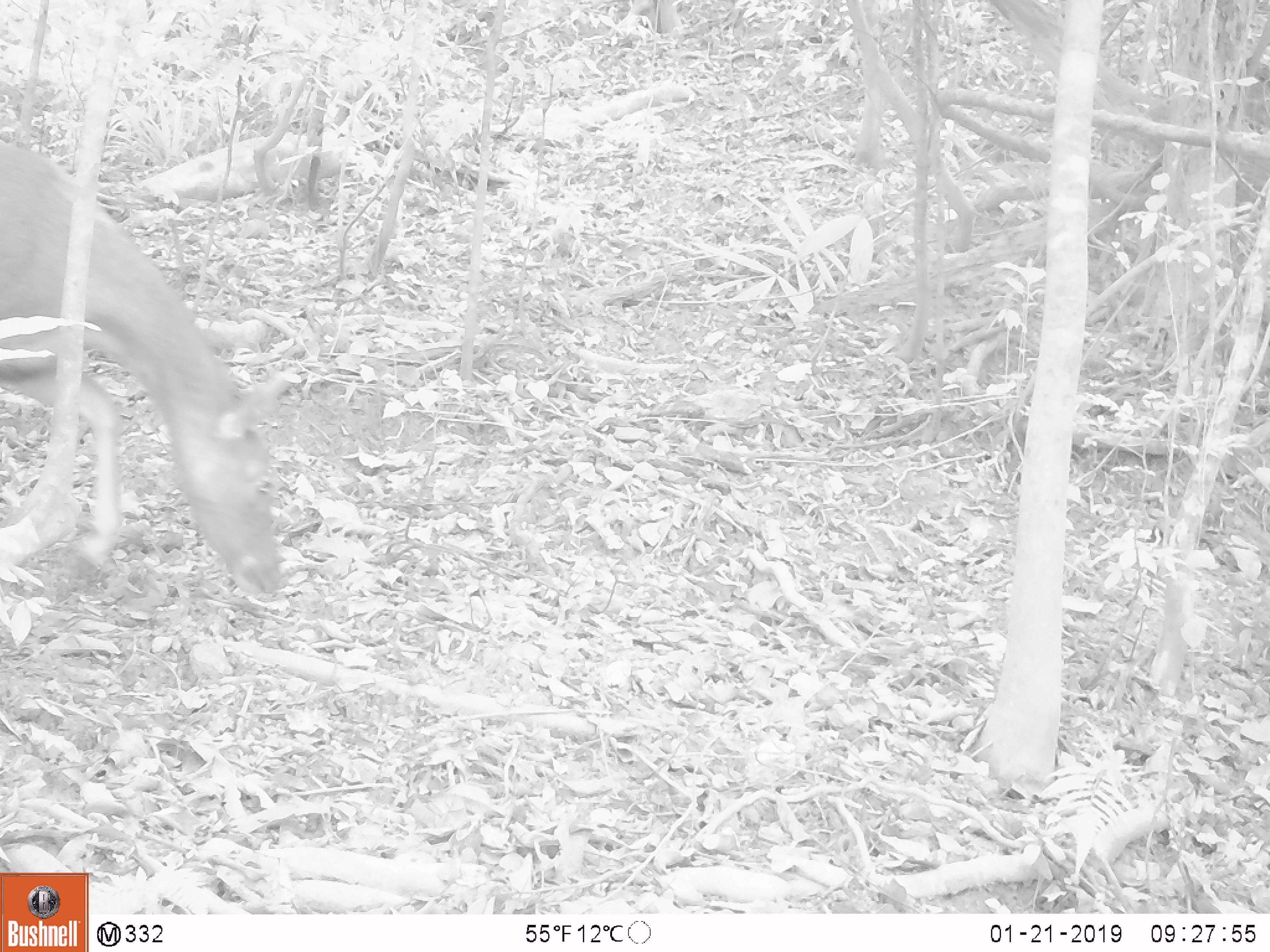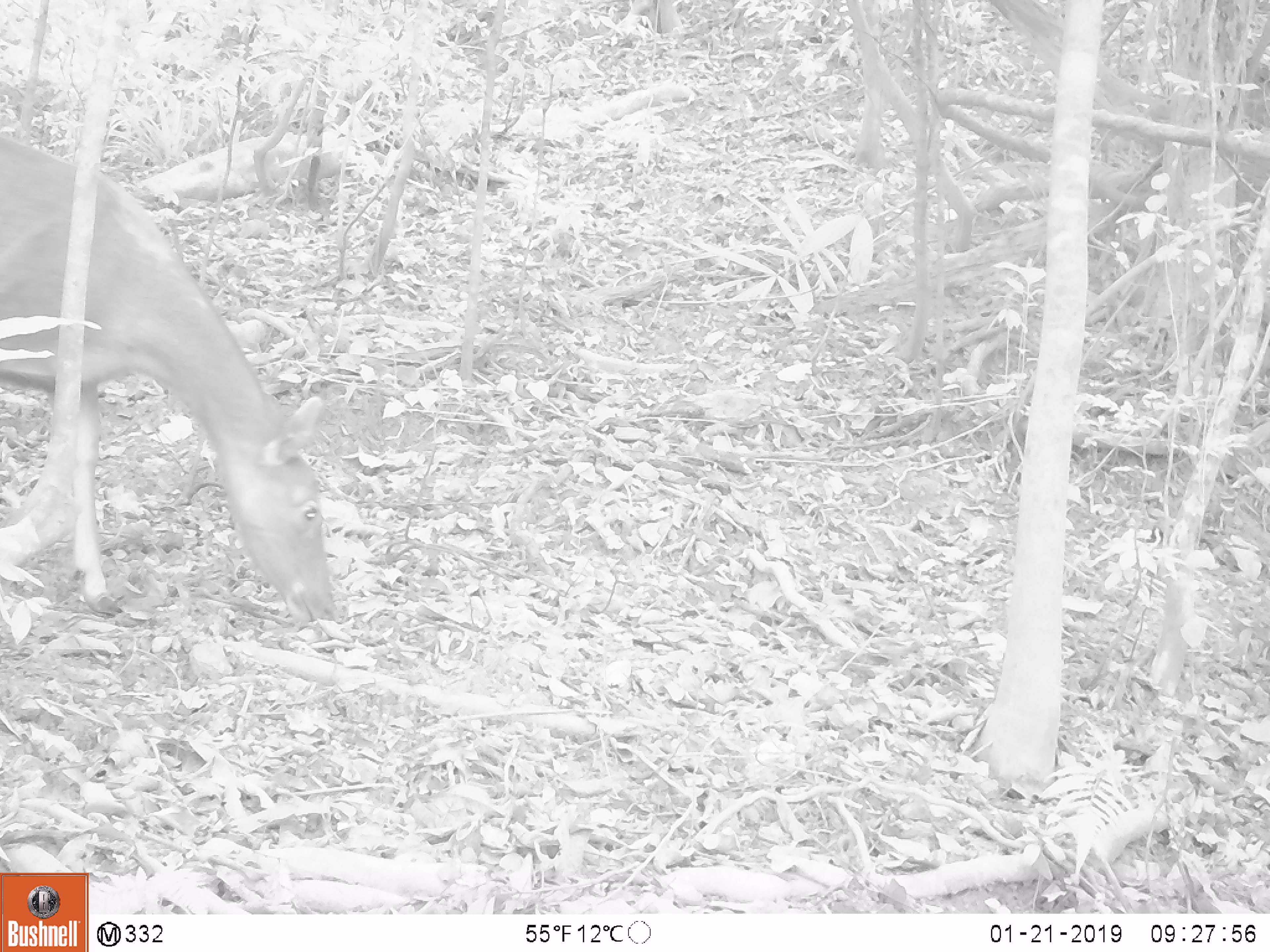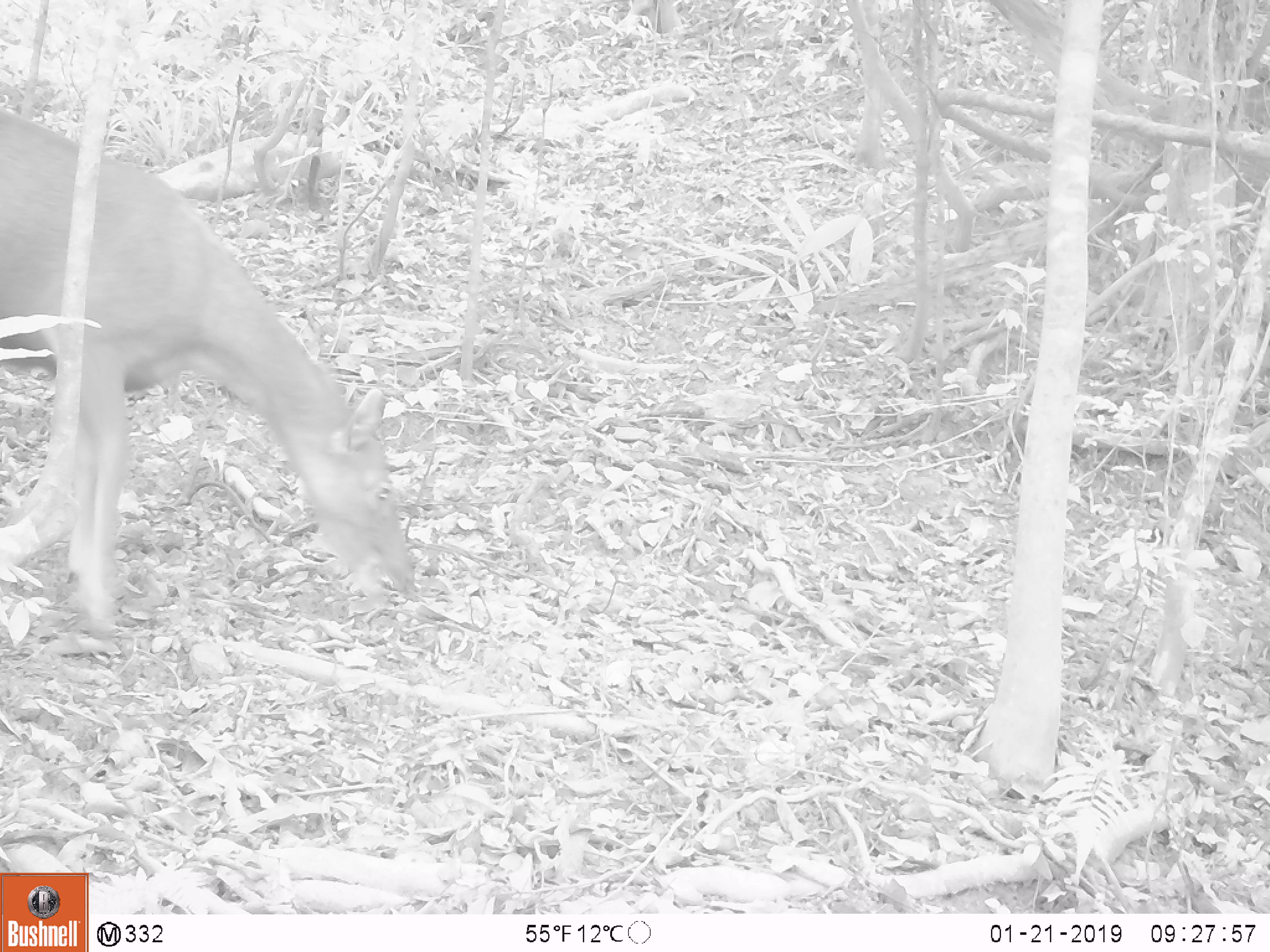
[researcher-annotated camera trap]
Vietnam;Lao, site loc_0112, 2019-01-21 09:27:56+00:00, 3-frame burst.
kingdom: Animalia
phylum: Chordata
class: Mammalia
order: Artiodactyla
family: Cervidae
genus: Rusa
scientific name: Rusa unicolor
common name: sambar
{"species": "sambar (Rusa unicolor)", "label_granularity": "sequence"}